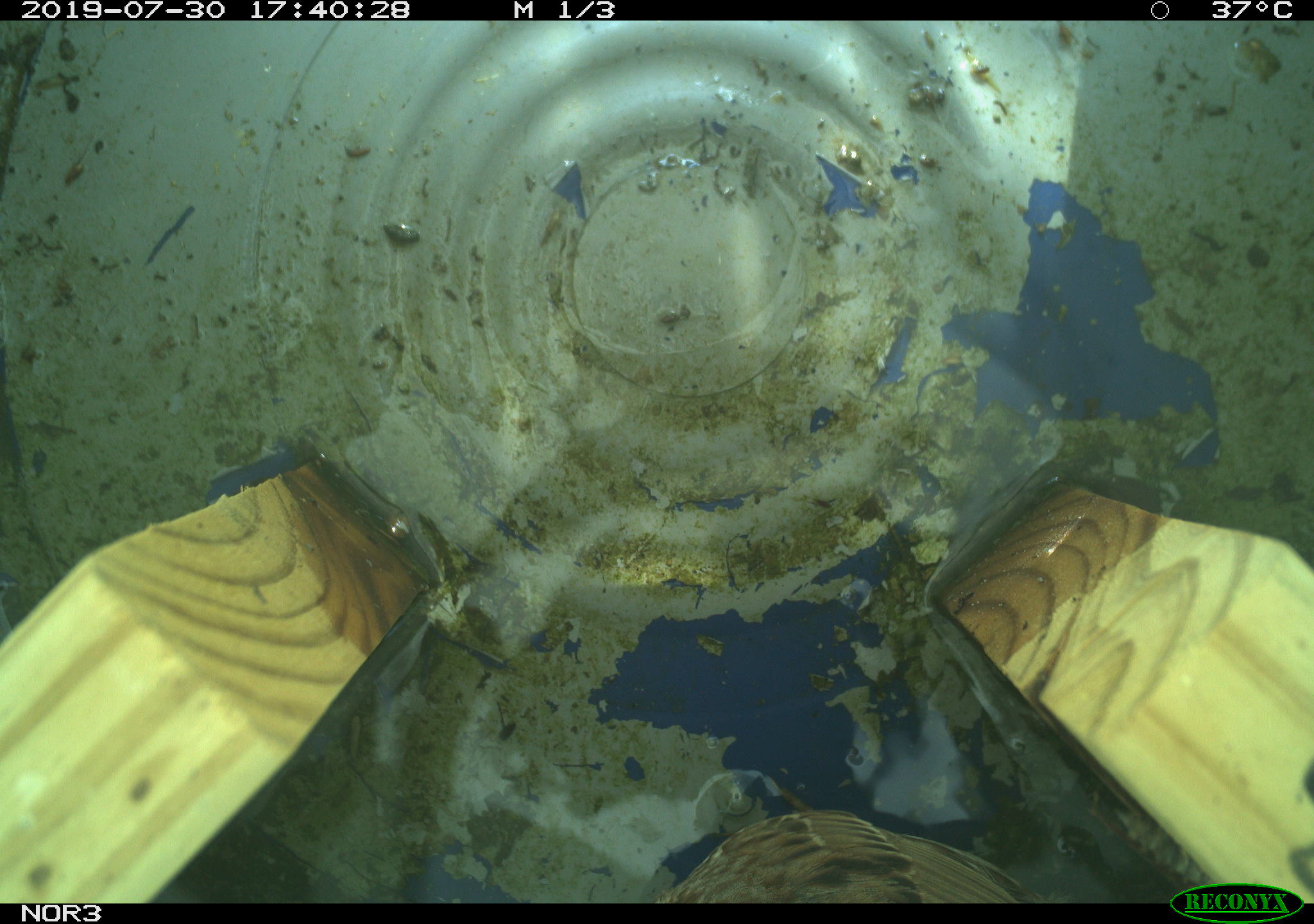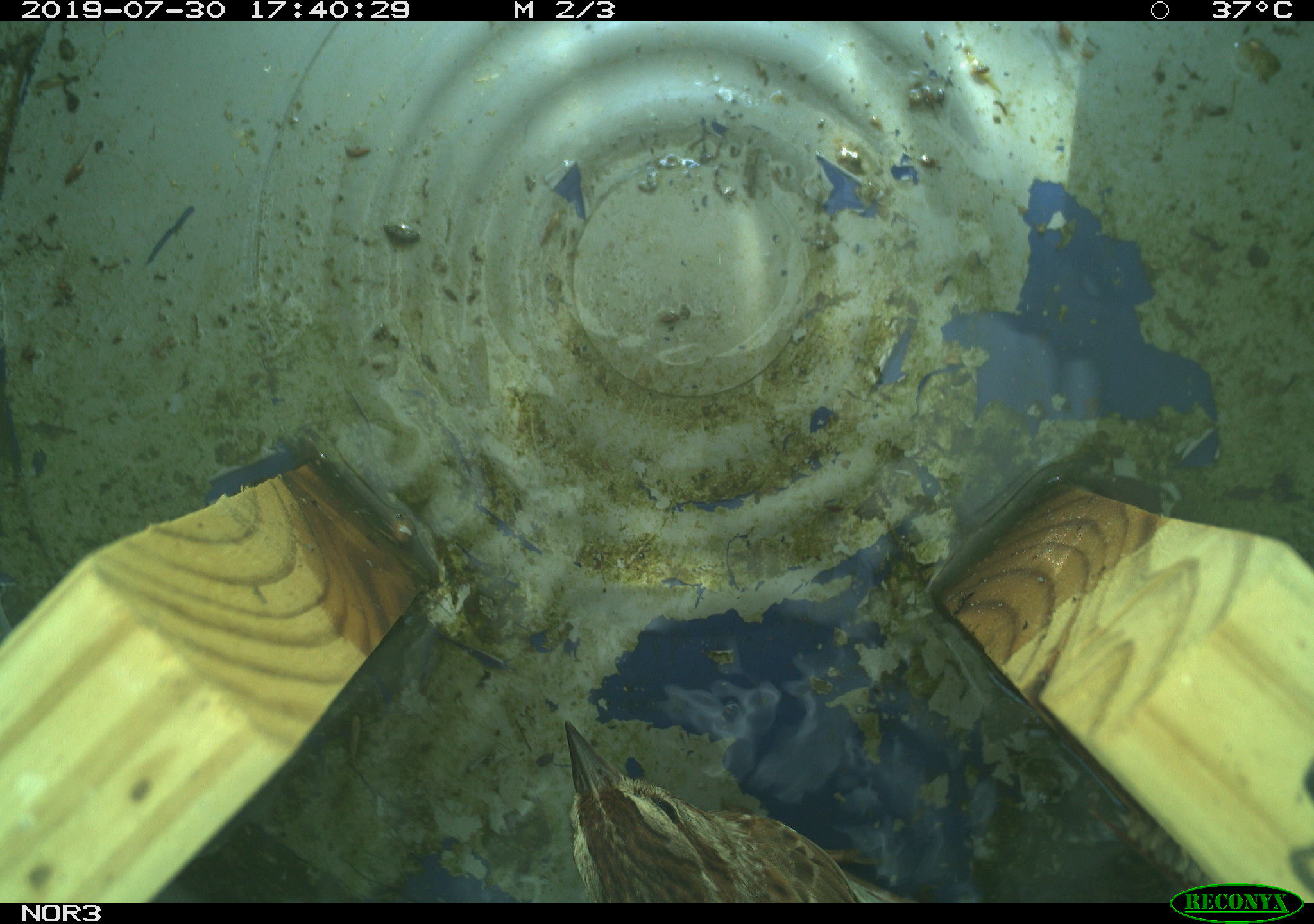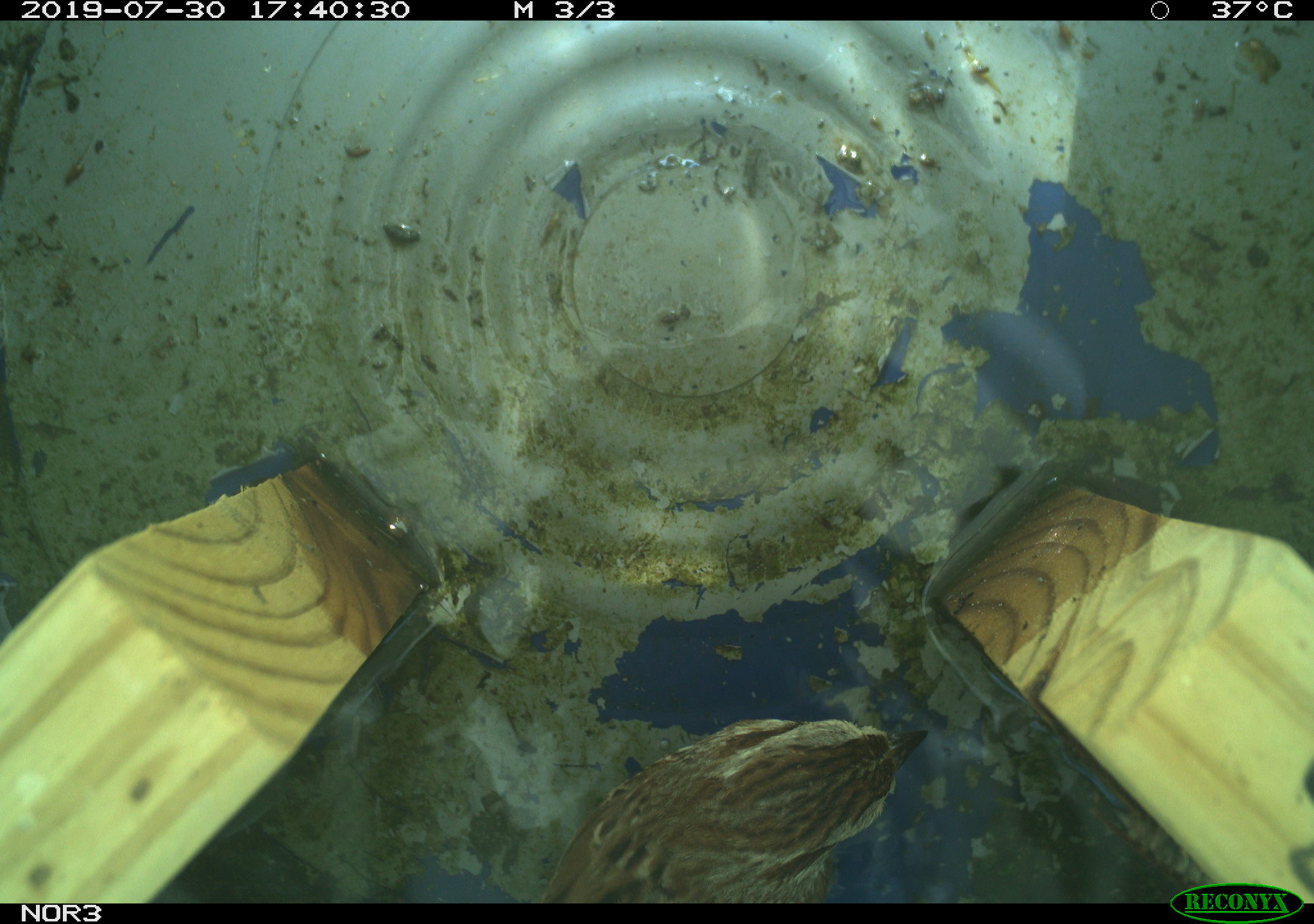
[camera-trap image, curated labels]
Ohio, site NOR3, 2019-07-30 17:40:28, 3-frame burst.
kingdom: Animalia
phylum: Chordata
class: Aves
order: Passeriformes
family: Passerellidae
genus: Melospiza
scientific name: Melospiza melodia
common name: song sparrow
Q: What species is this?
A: Song sparrow (Melospiza melodia).